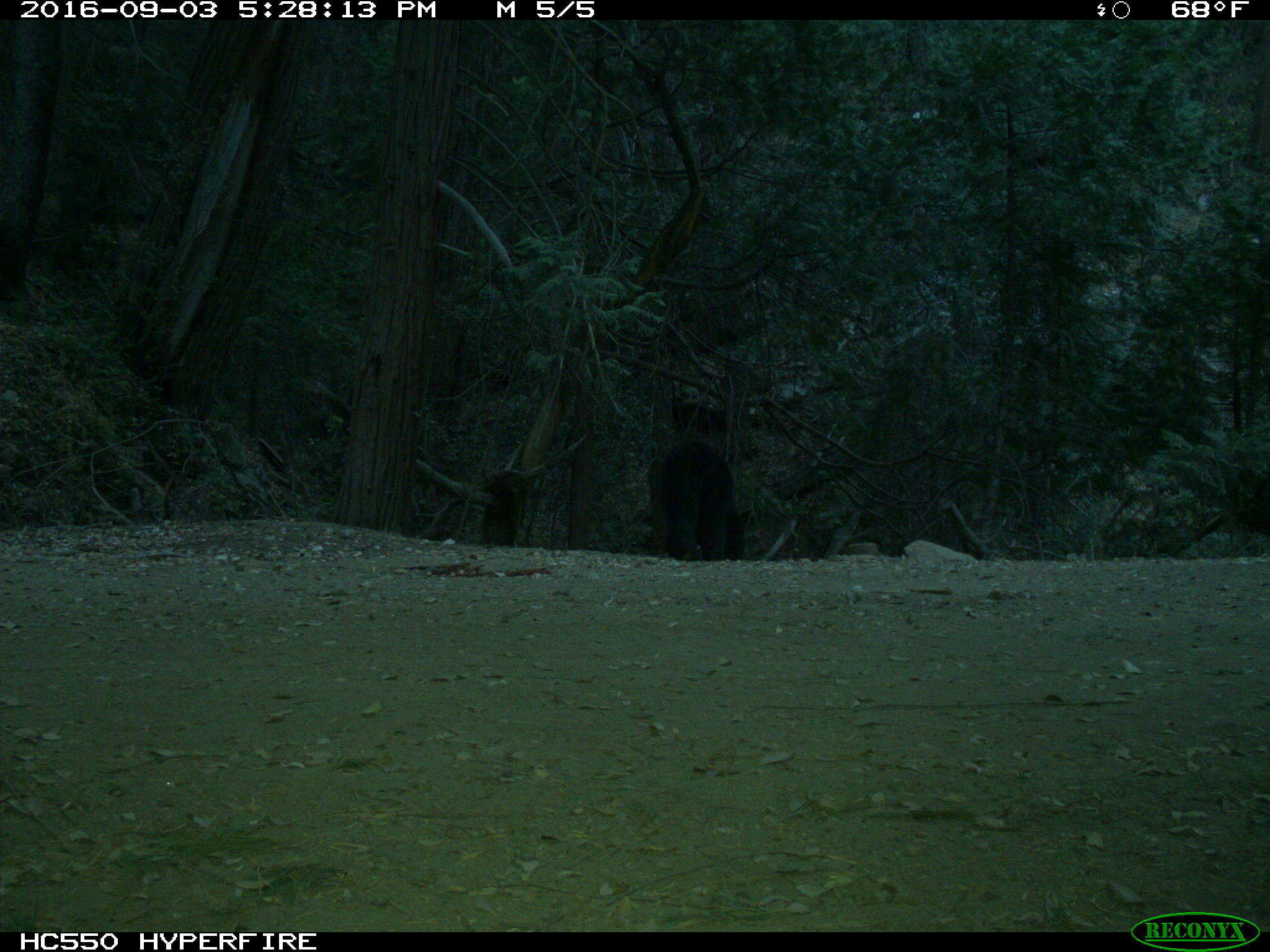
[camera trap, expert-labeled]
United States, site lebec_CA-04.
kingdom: Animalia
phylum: Chordata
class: Mammalia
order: Carnivora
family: Ursidae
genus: Ursus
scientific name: Ursus americanus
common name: american black bear